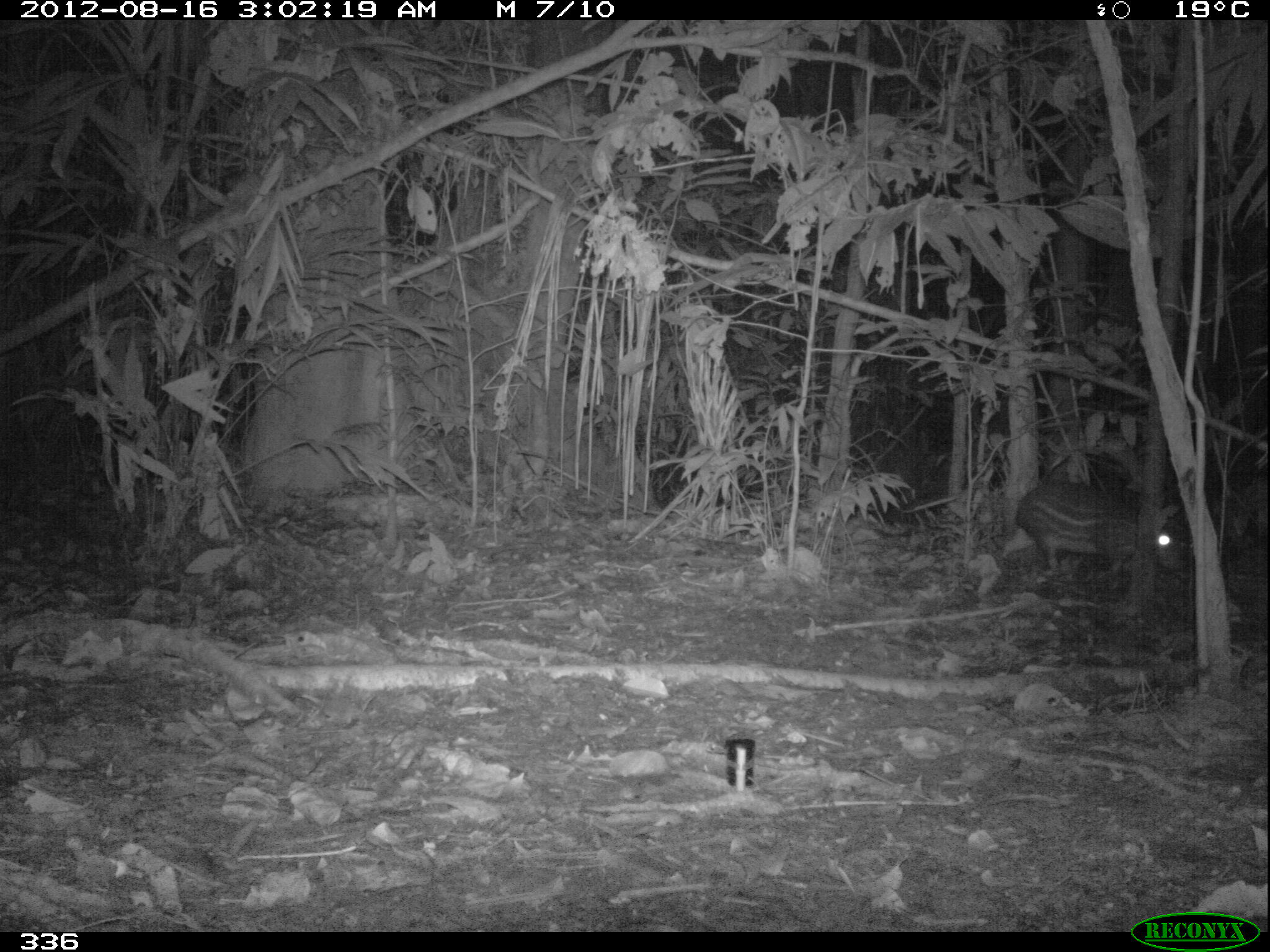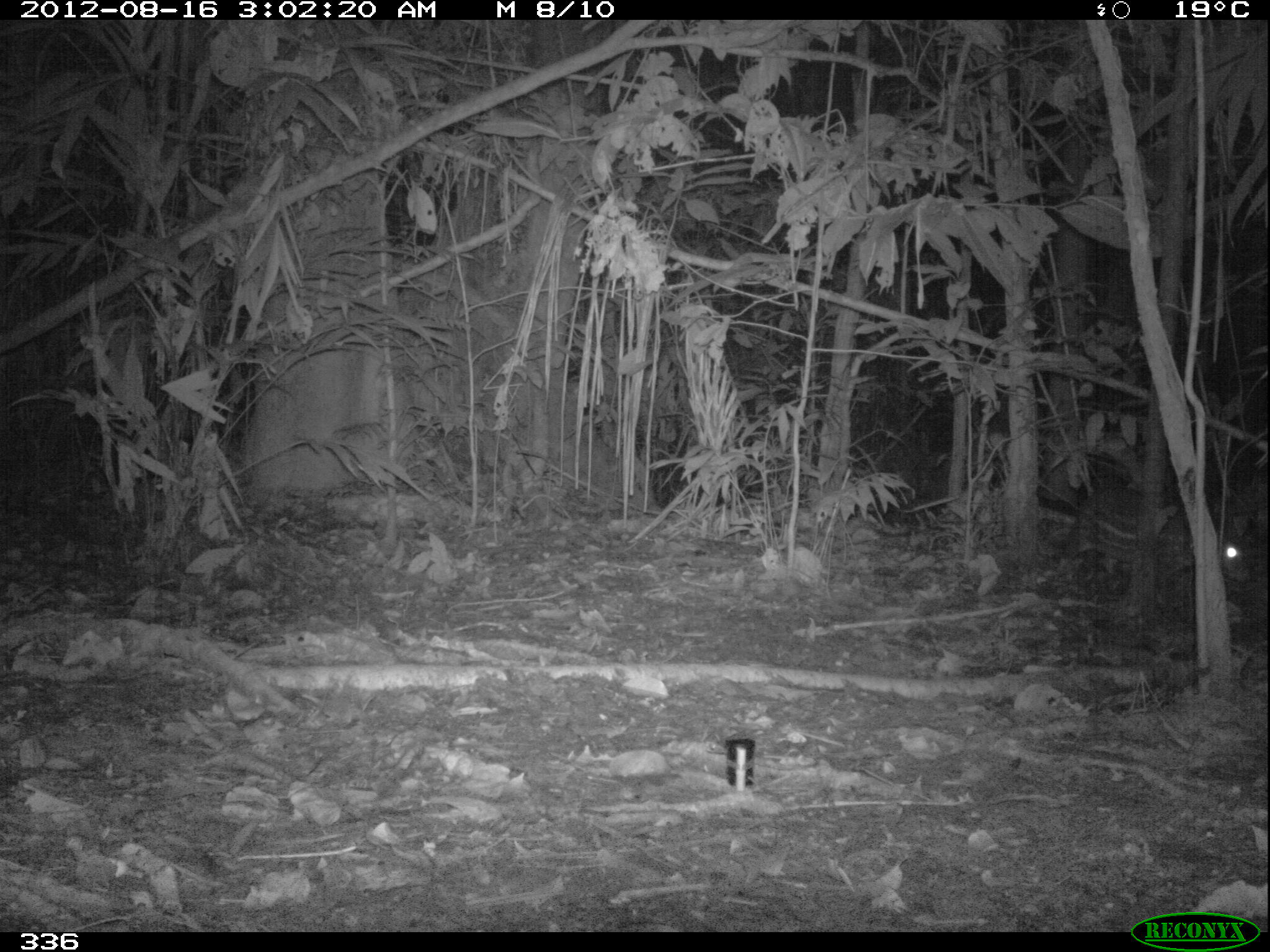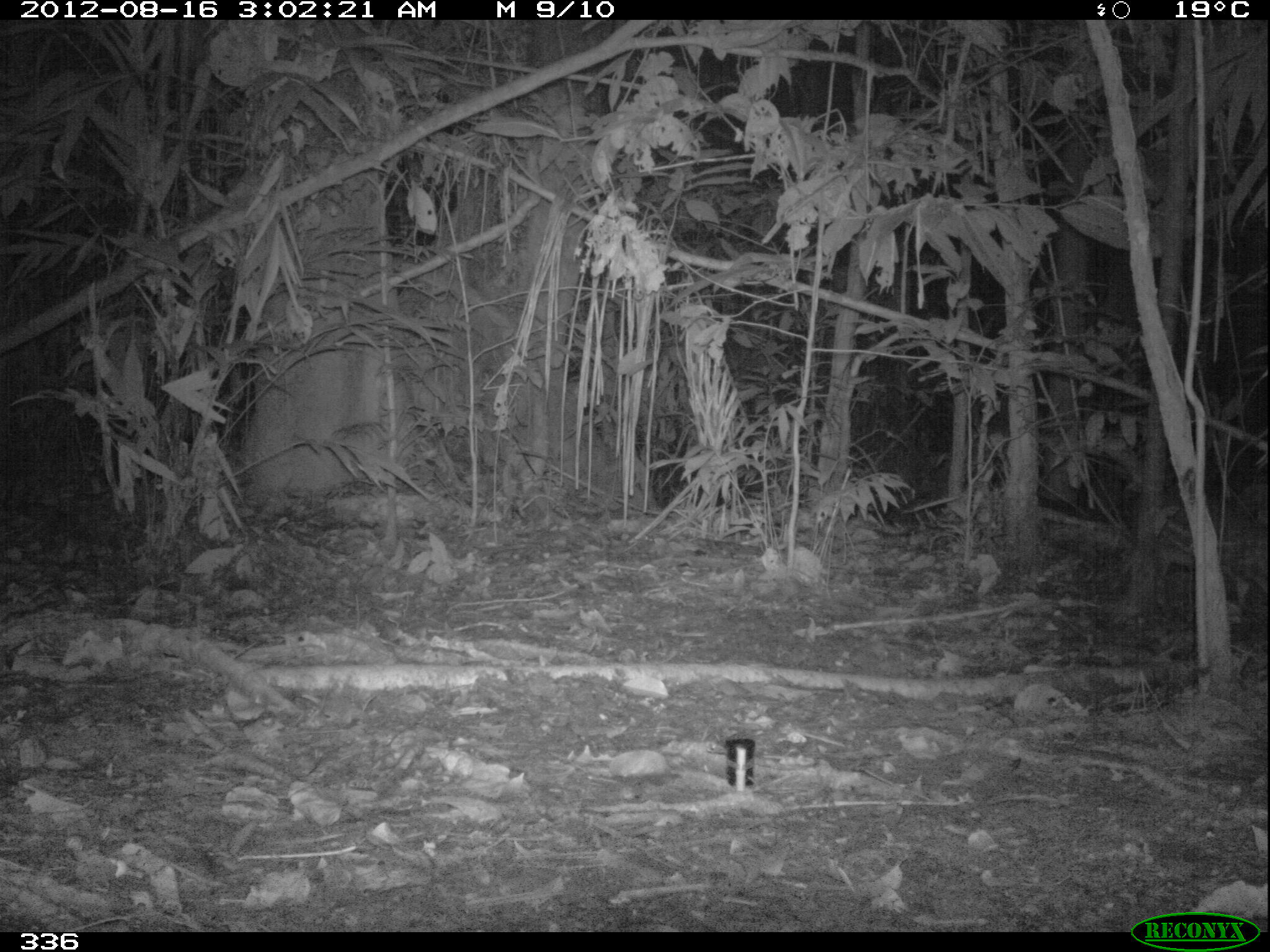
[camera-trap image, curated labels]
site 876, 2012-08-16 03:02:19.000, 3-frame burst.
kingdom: Animalia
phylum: Chordata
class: Mammalia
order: Rodentia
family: Cuniculidae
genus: Cuniculus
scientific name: Cuniculus paca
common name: spotted paca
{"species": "Cuniculus paca (spotted paca)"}